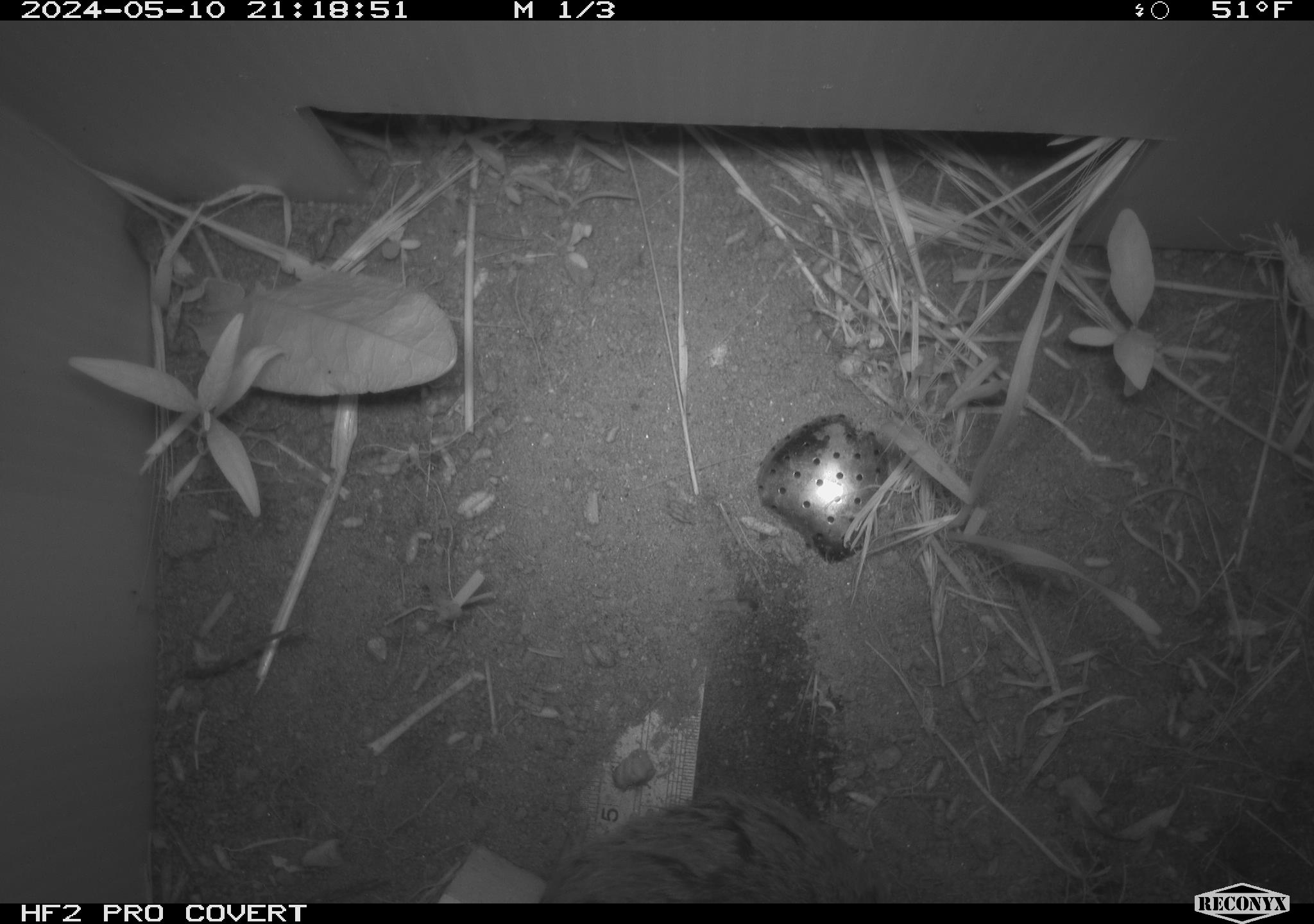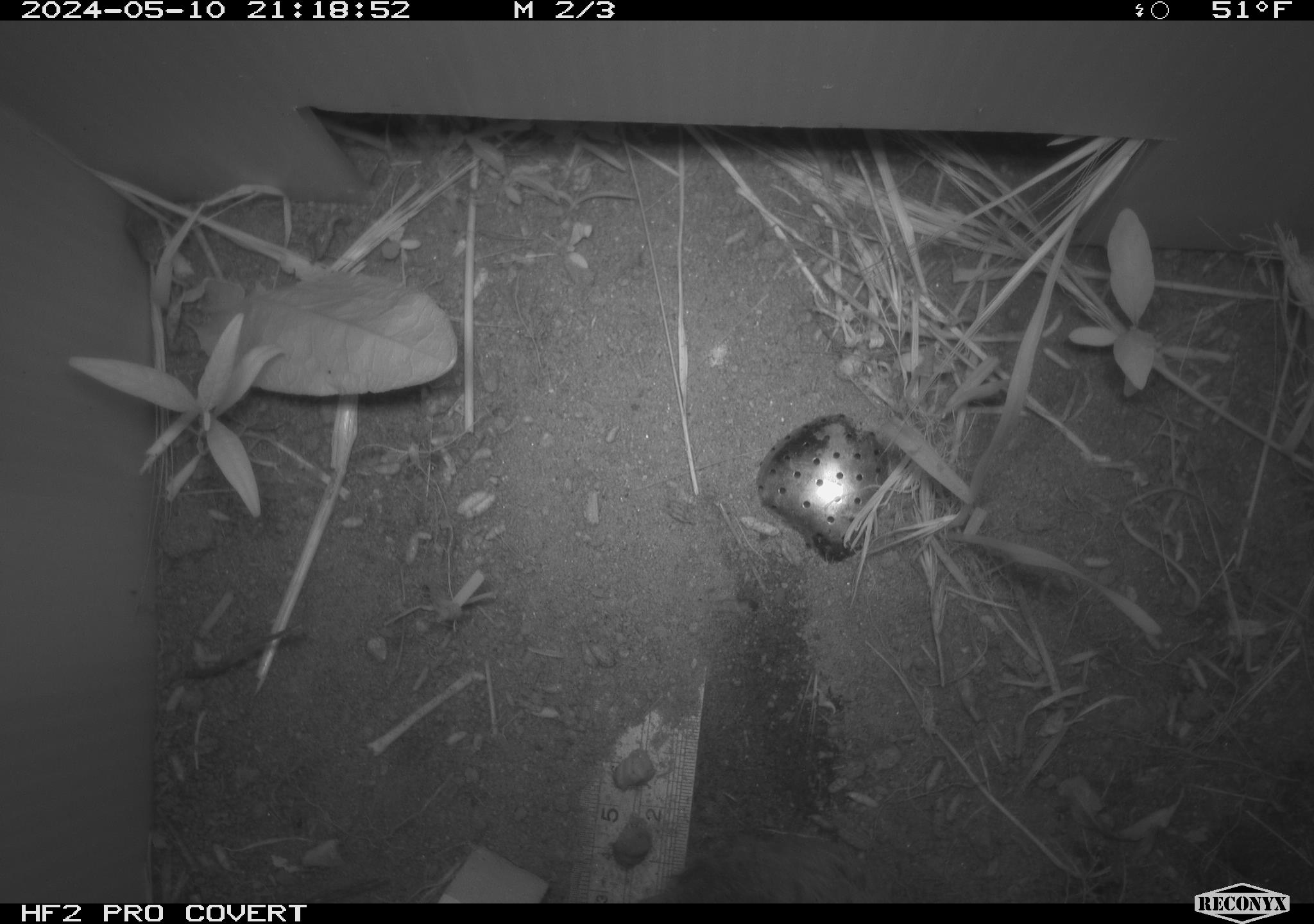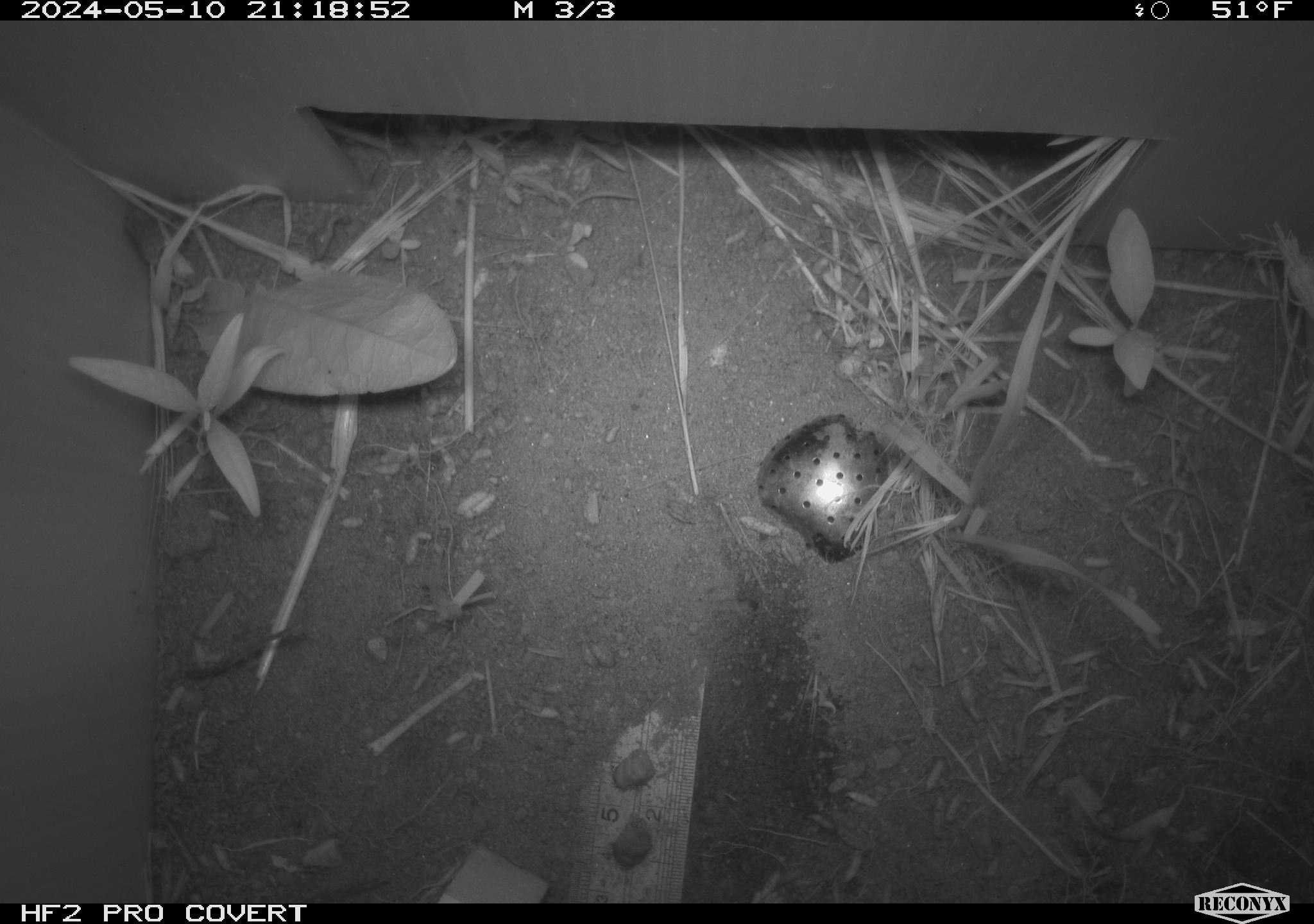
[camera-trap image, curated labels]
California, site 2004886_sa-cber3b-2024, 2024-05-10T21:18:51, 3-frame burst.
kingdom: Animalia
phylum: Chordata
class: Mammalia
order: Rodentia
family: Cricetidae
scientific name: Arvicolinae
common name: voles, lemmings, and muskrats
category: arvicolinae subfamily